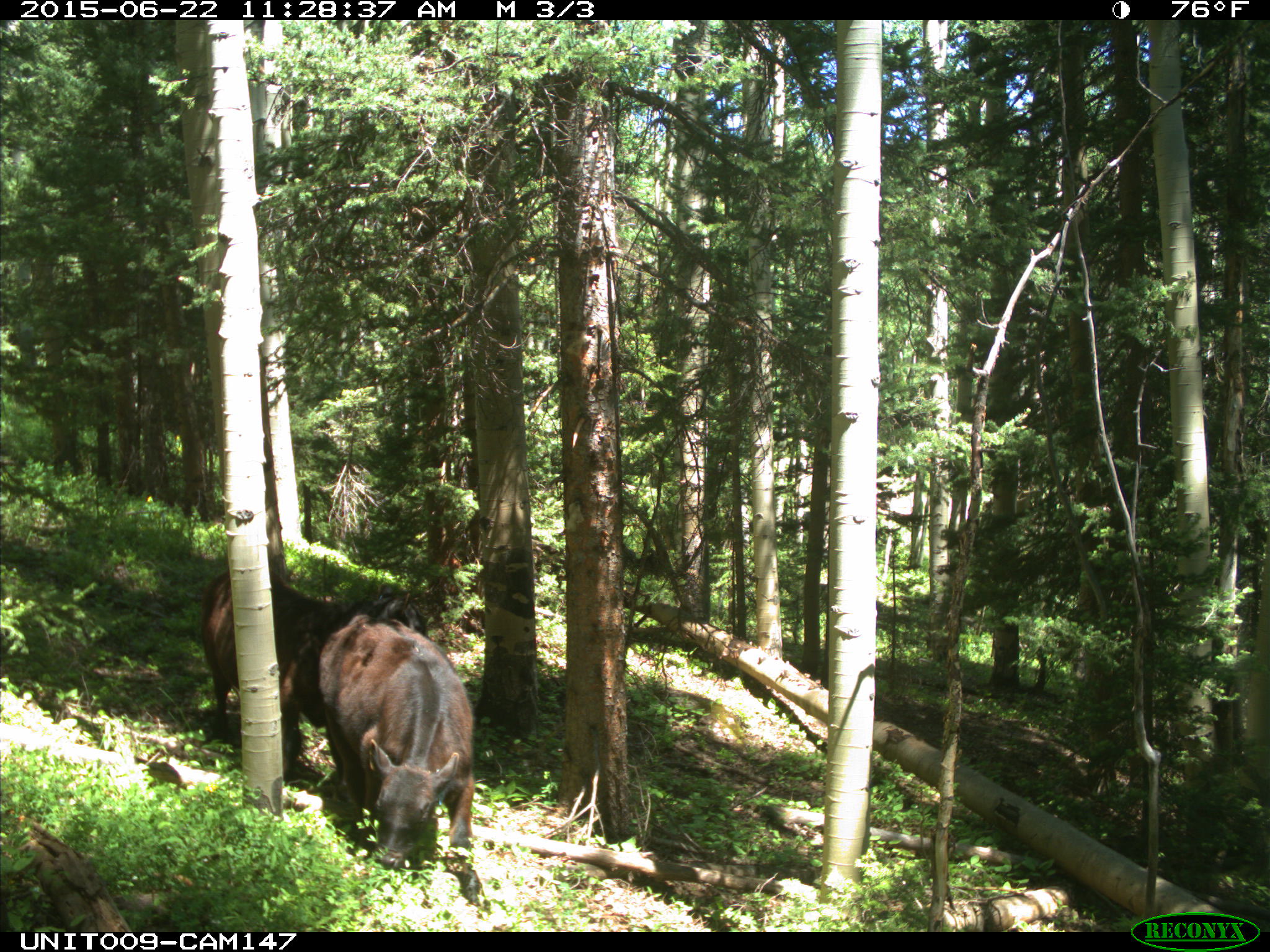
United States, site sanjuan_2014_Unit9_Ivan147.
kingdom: Animalia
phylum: Chordata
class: Mammalia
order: Artiodactyla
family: Bovidae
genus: Bos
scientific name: Bos taurus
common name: domestic cow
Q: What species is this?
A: Bos taurus (domestic cow).